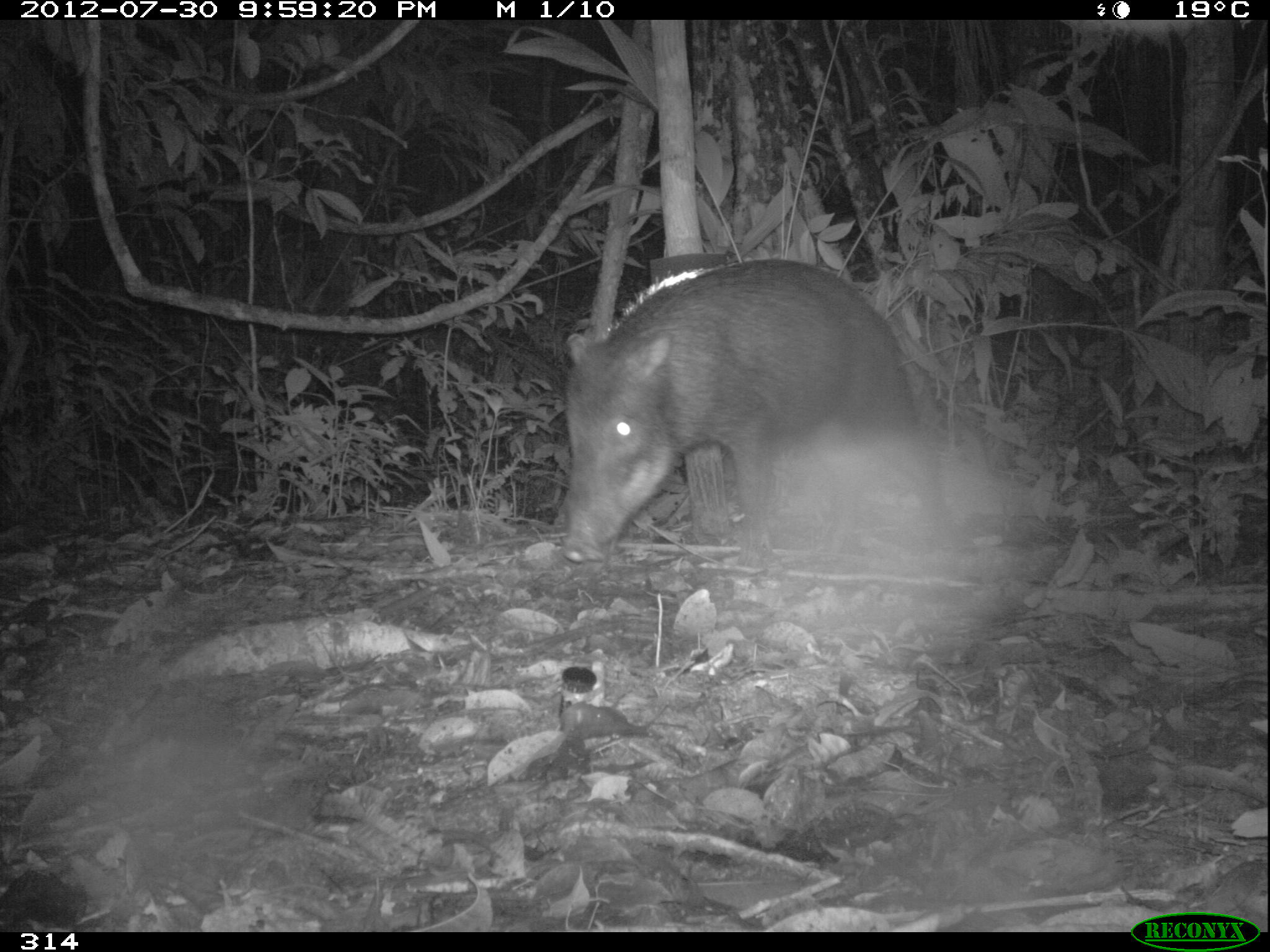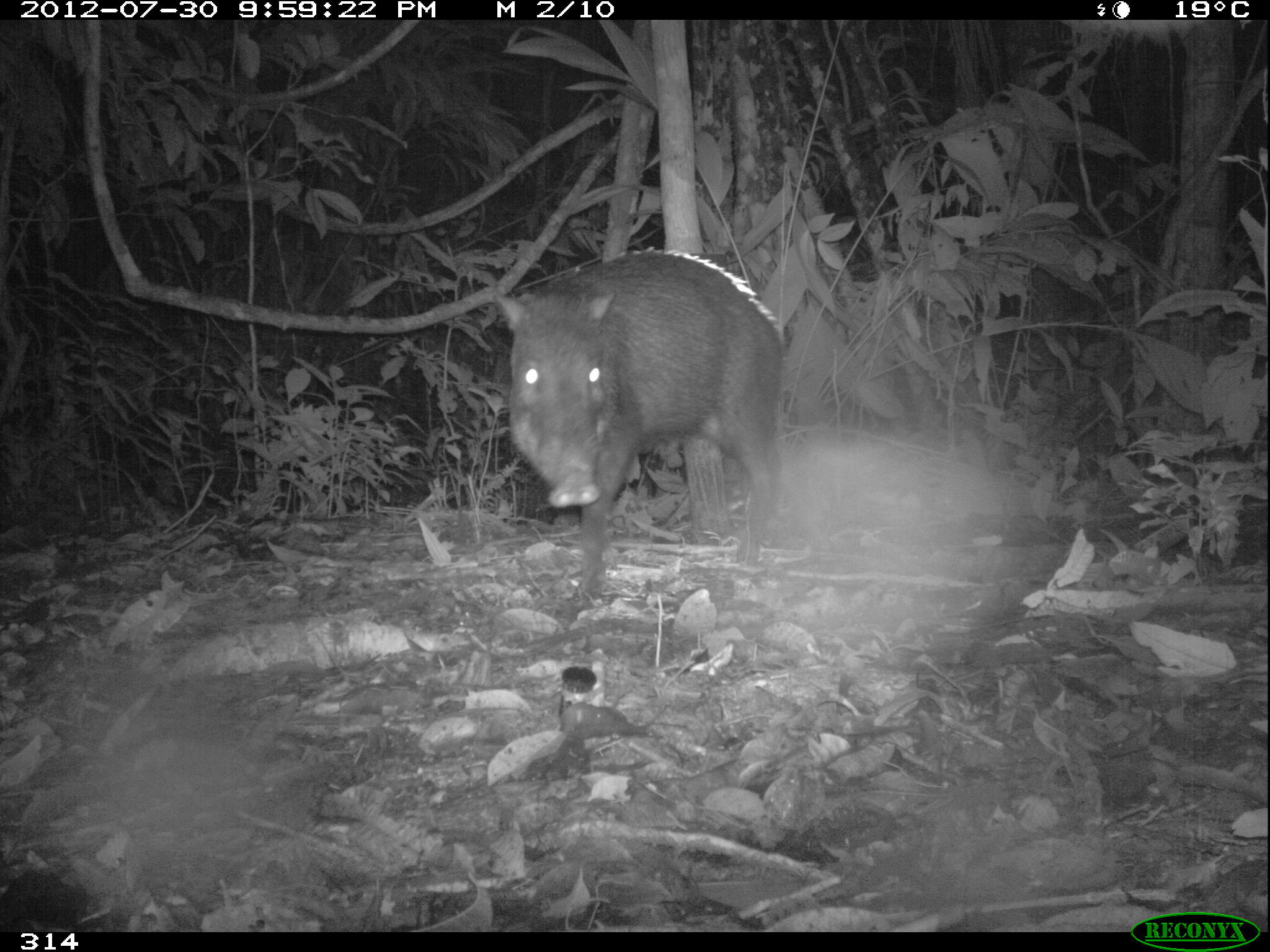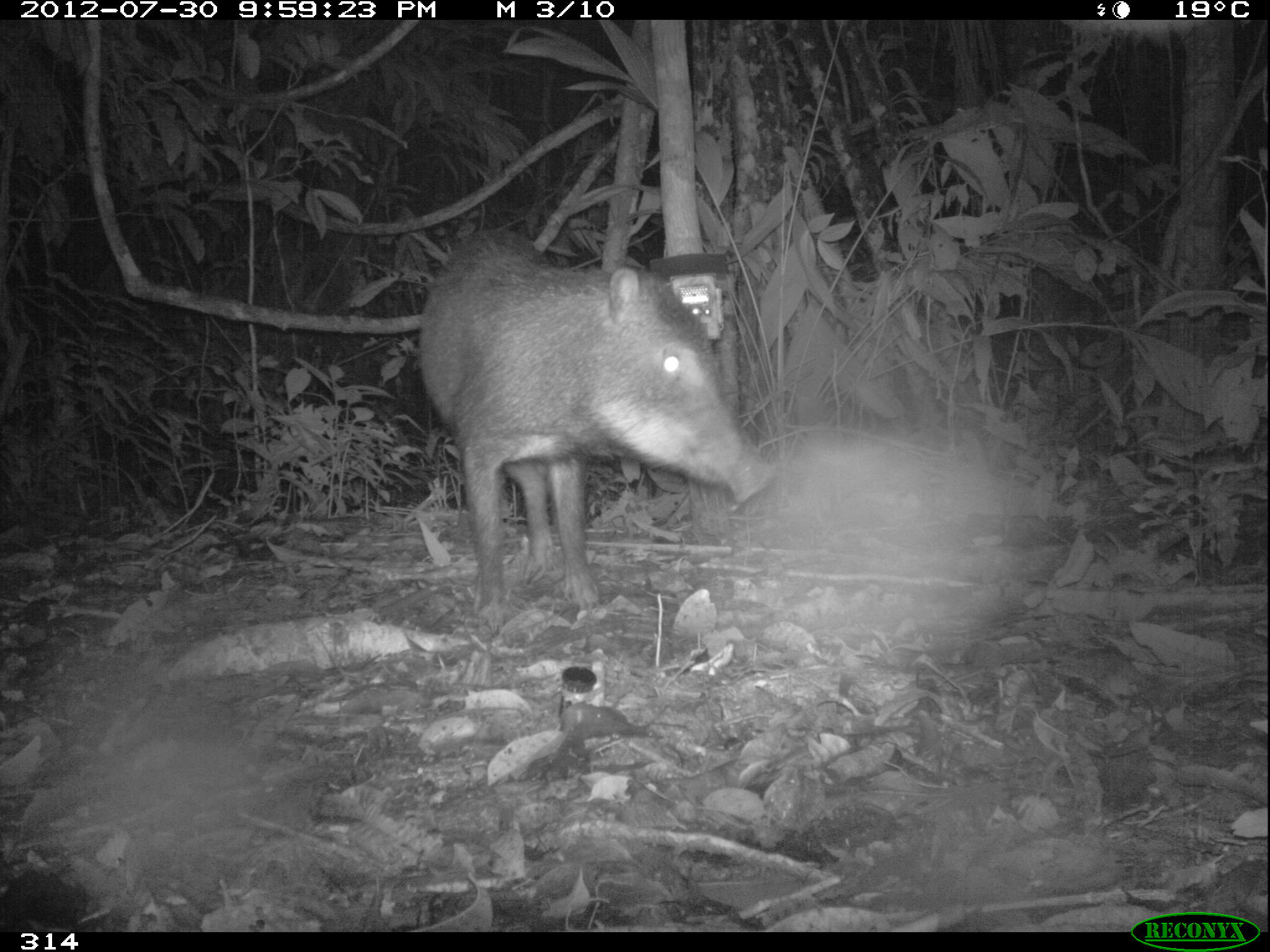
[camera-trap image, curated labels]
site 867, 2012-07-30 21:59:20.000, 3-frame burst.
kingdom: Animalia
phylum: Chordata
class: Mammalia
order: Artiodactyla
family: Tayassuidae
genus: Tayassu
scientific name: Tayassu pecari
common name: white-lipped peccary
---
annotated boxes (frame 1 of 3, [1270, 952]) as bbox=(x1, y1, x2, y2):
tayassu pecari: bbox=(554, 255, 978, 572)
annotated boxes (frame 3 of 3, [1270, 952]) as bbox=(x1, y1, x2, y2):
tayassu pecari: bbox=(415, 226, 776, 632)